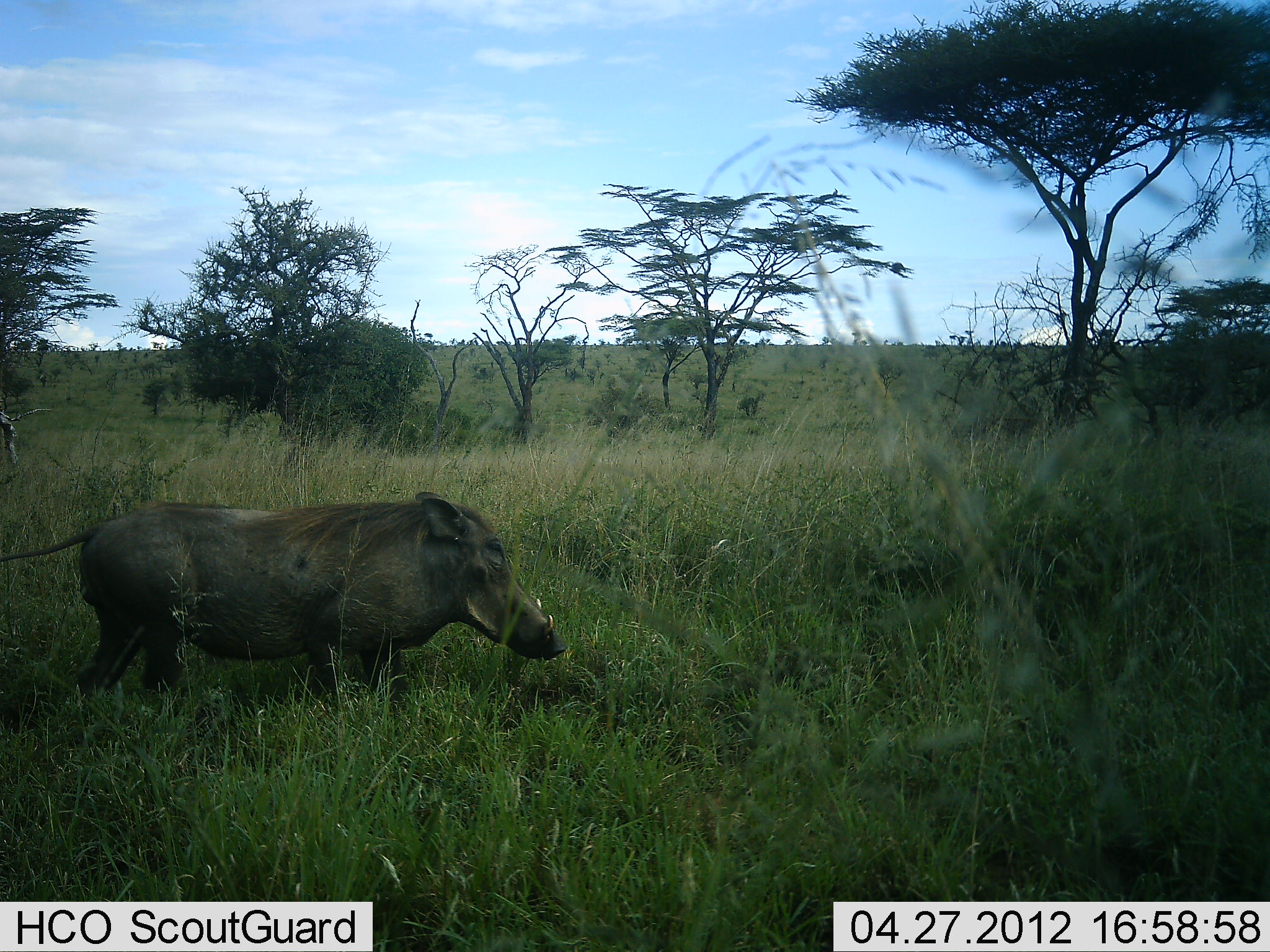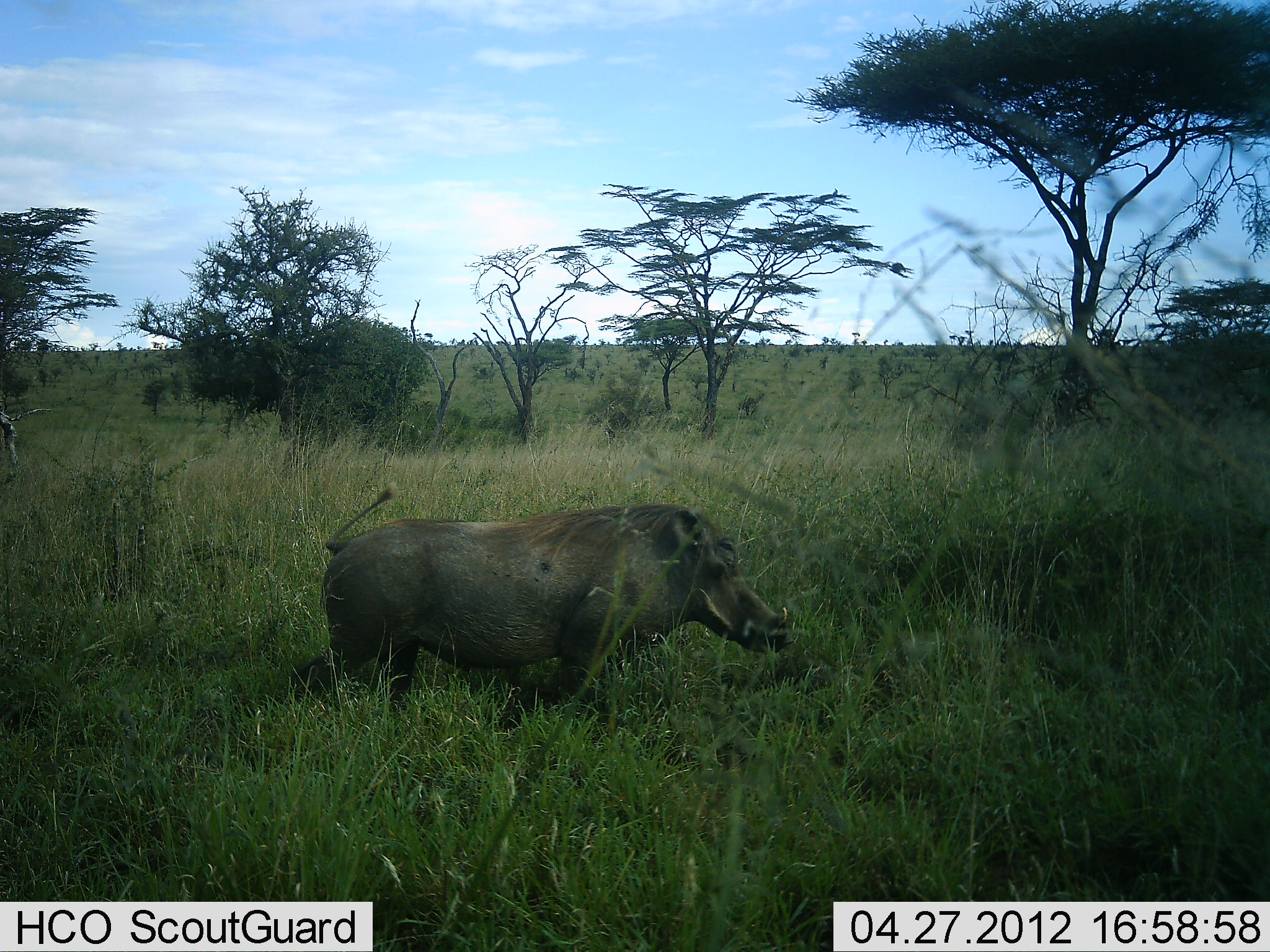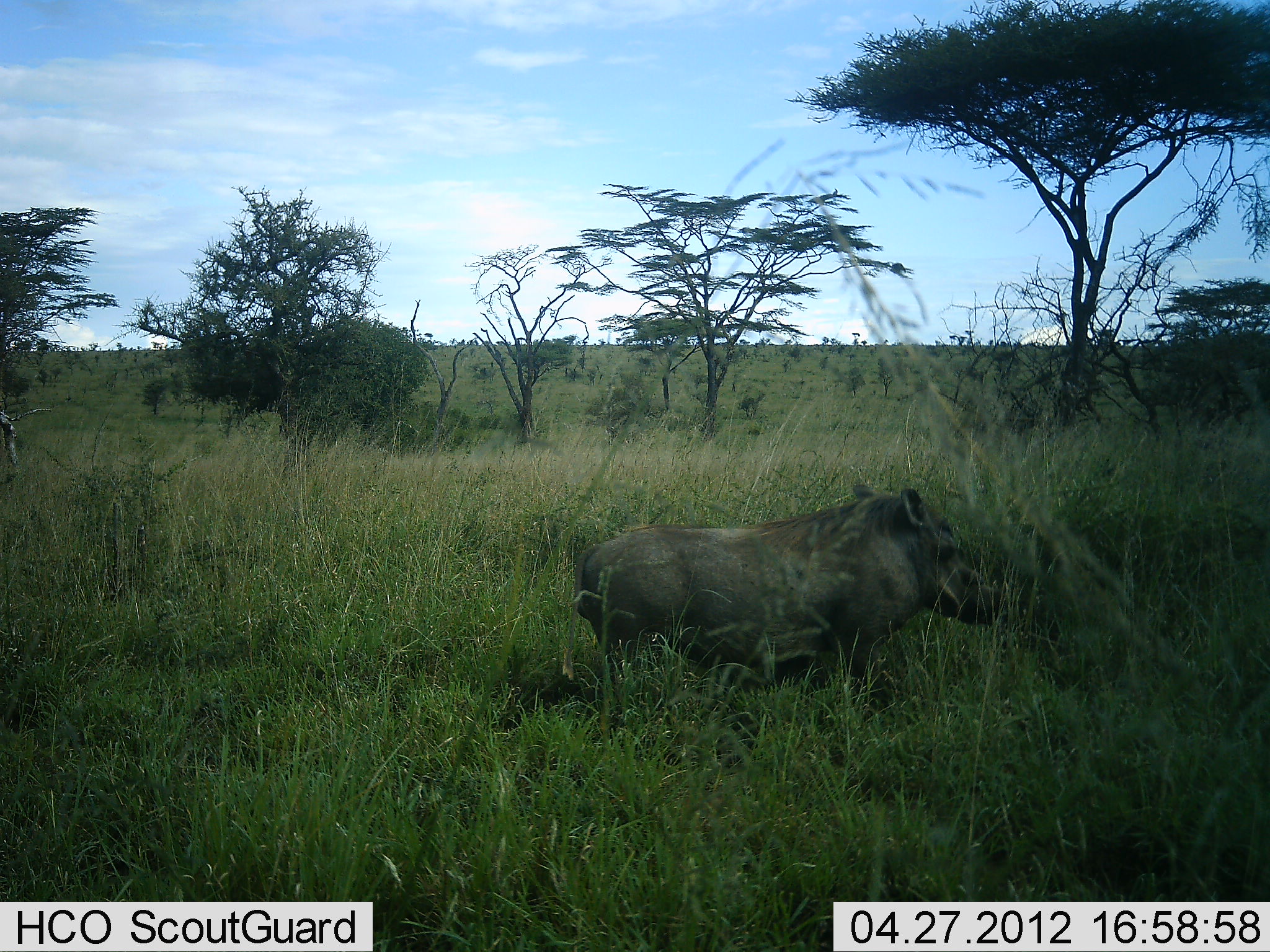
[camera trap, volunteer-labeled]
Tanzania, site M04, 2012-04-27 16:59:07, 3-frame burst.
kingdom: Animalia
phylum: Chordata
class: Mammalia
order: Artiodactyla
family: Suidae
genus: Phacochoerus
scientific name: Phacochoerus africanus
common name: warthog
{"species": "warthog (Phacochoerus africanus)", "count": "1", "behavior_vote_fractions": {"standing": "7%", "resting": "0%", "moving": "93%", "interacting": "0%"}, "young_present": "0%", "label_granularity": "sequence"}